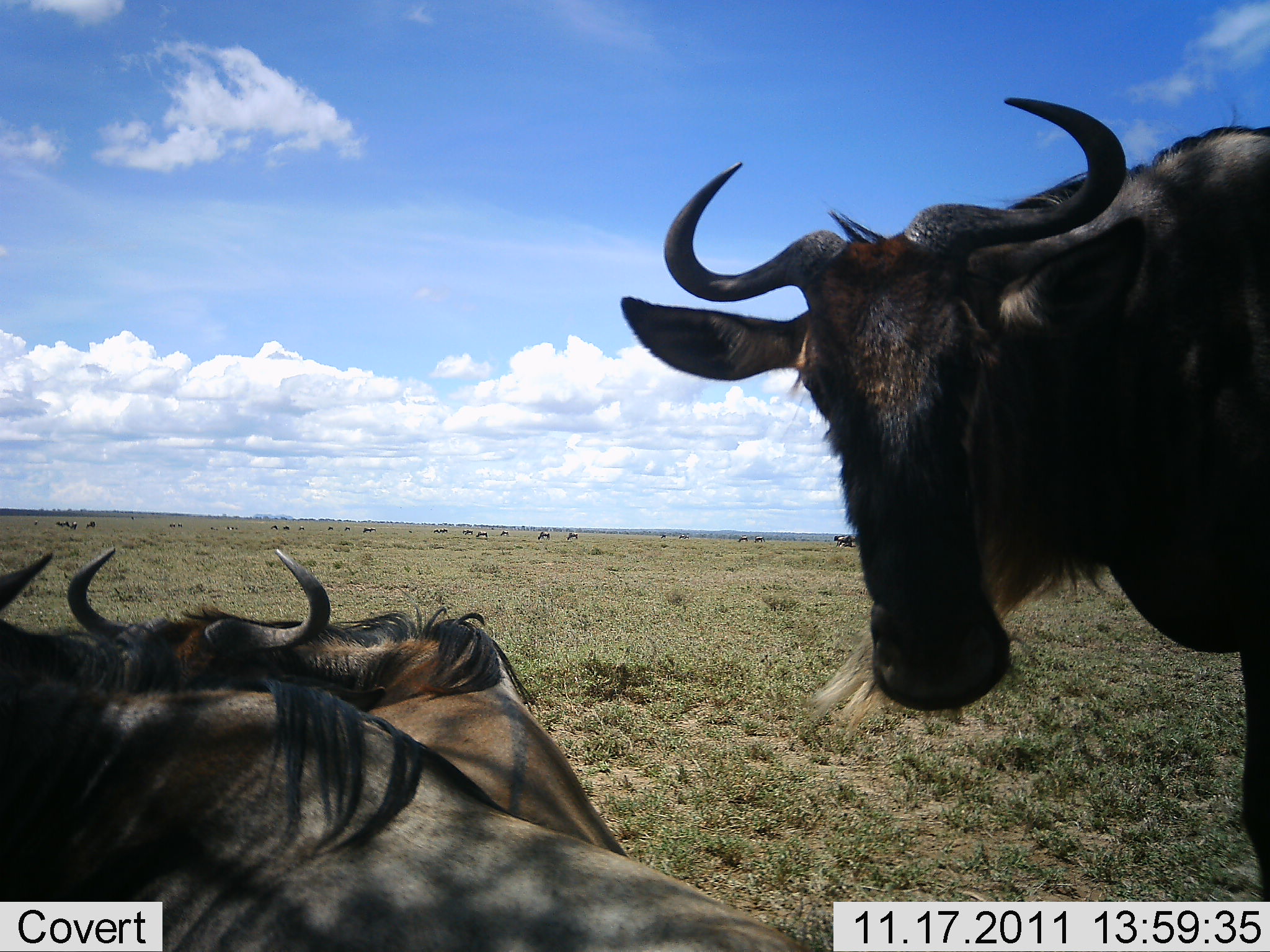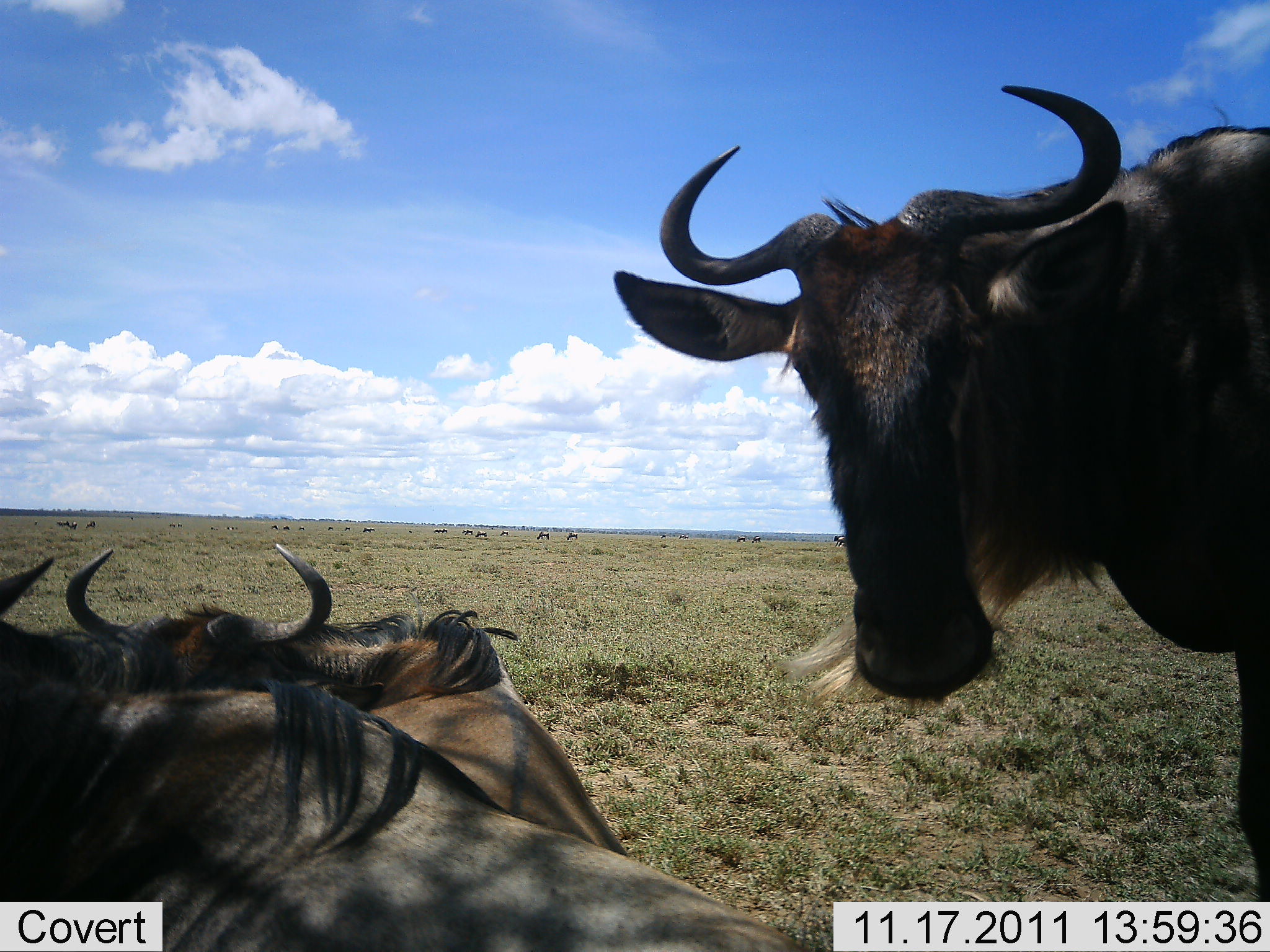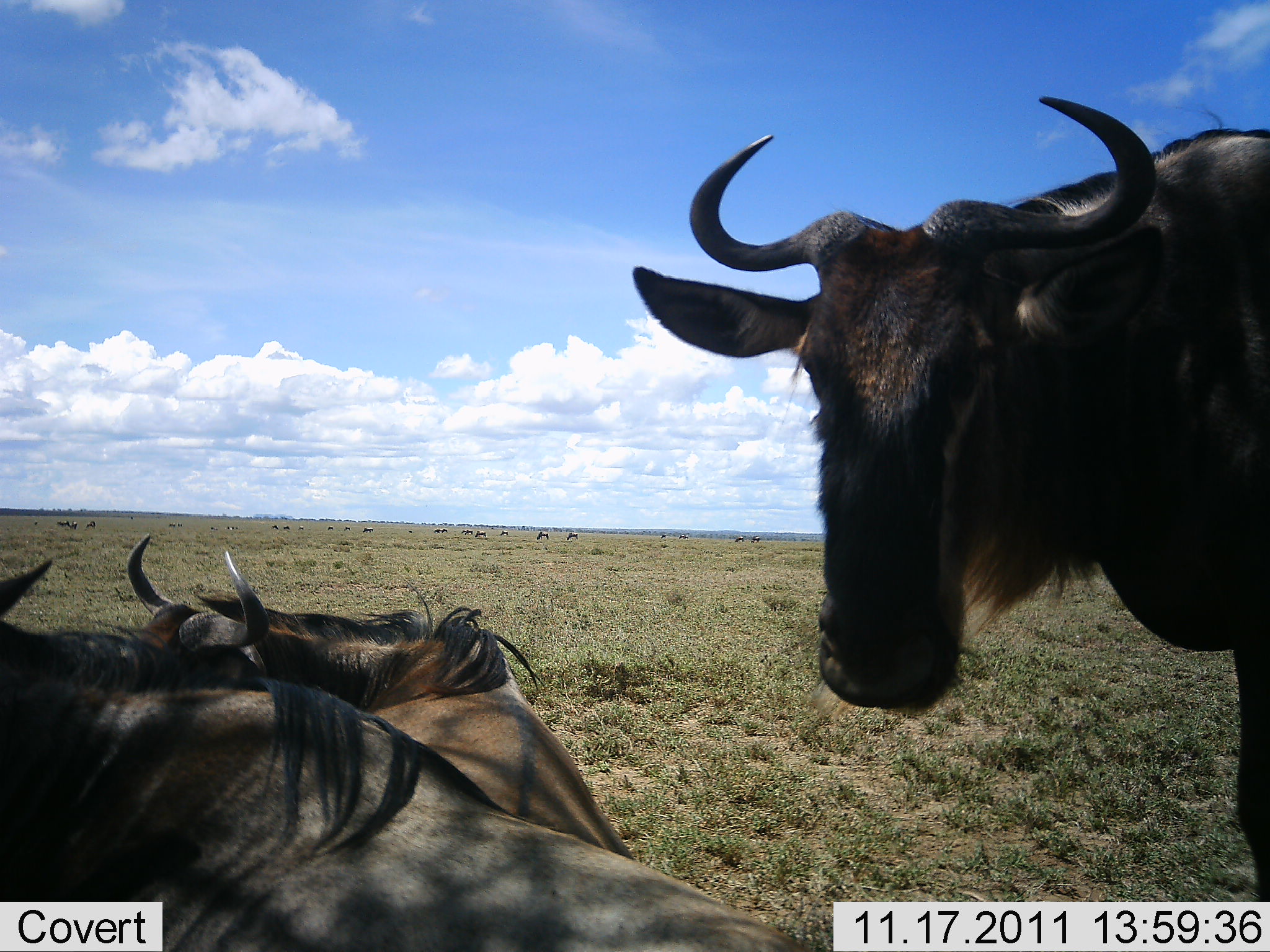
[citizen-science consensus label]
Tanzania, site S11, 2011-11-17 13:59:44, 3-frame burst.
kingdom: Animalia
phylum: Chordata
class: Mammalia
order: Artiodactyla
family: Bovidae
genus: Connochaetes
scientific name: Connochaetes taurinus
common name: blue wildebeest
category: wildebeest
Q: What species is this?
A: Wildebeest (blue wildebeest) (Connochaetes taurinus).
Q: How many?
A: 3.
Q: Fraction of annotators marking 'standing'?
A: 60%.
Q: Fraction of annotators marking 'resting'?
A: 80%.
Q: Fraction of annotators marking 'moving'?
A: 0%.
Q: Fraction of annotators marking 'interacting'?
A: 10%.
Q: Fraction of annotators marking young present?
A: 0%.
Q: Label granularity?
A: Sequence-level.